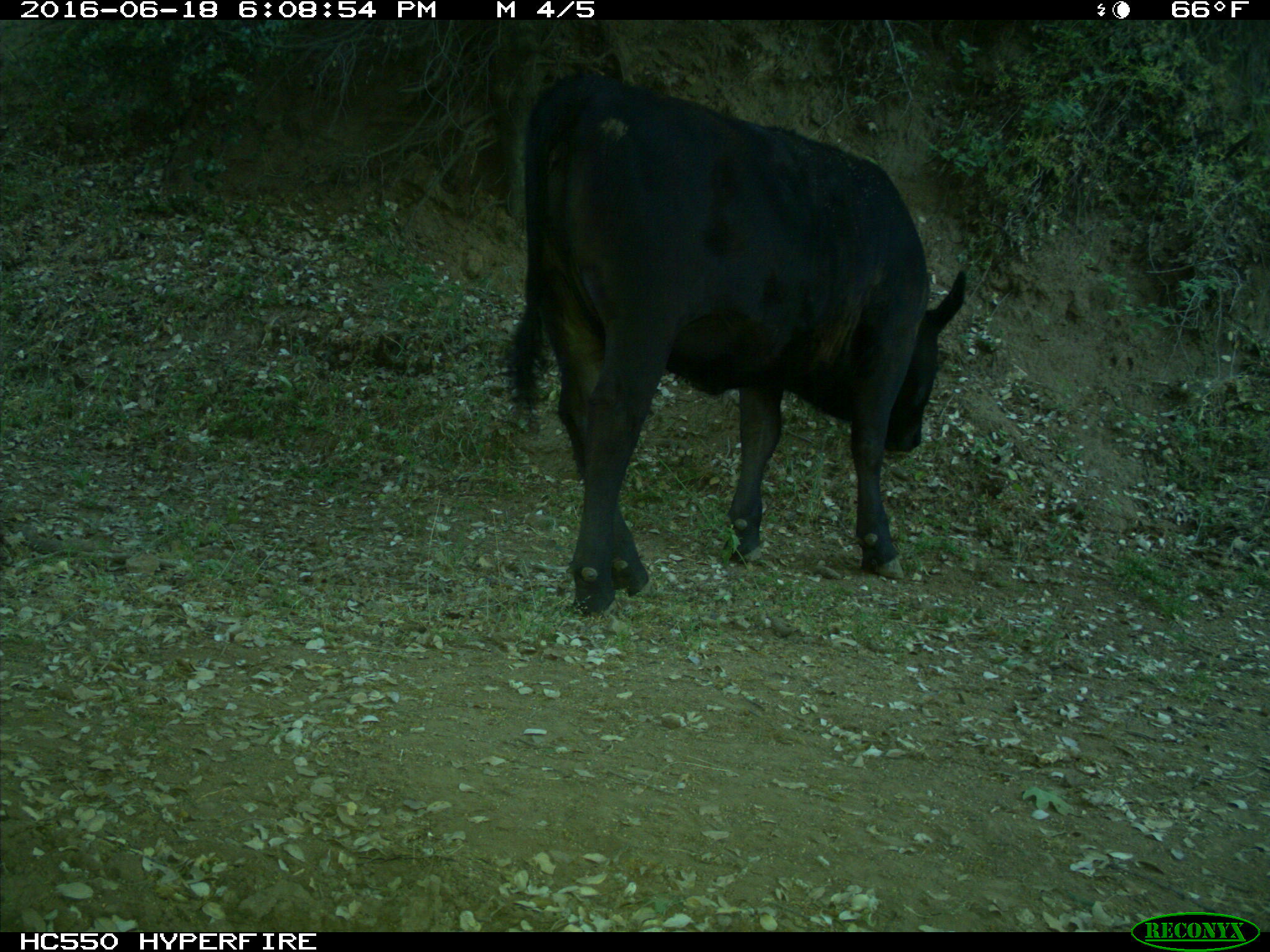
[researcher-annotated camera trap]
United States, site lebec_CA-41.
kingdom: Animalia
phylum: Chordata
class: Mammalia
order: Artiodactyla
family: Bovidae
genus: Bos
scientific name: Bos taurus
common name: domestic cow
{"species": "Bos taurus (domestic cow)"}